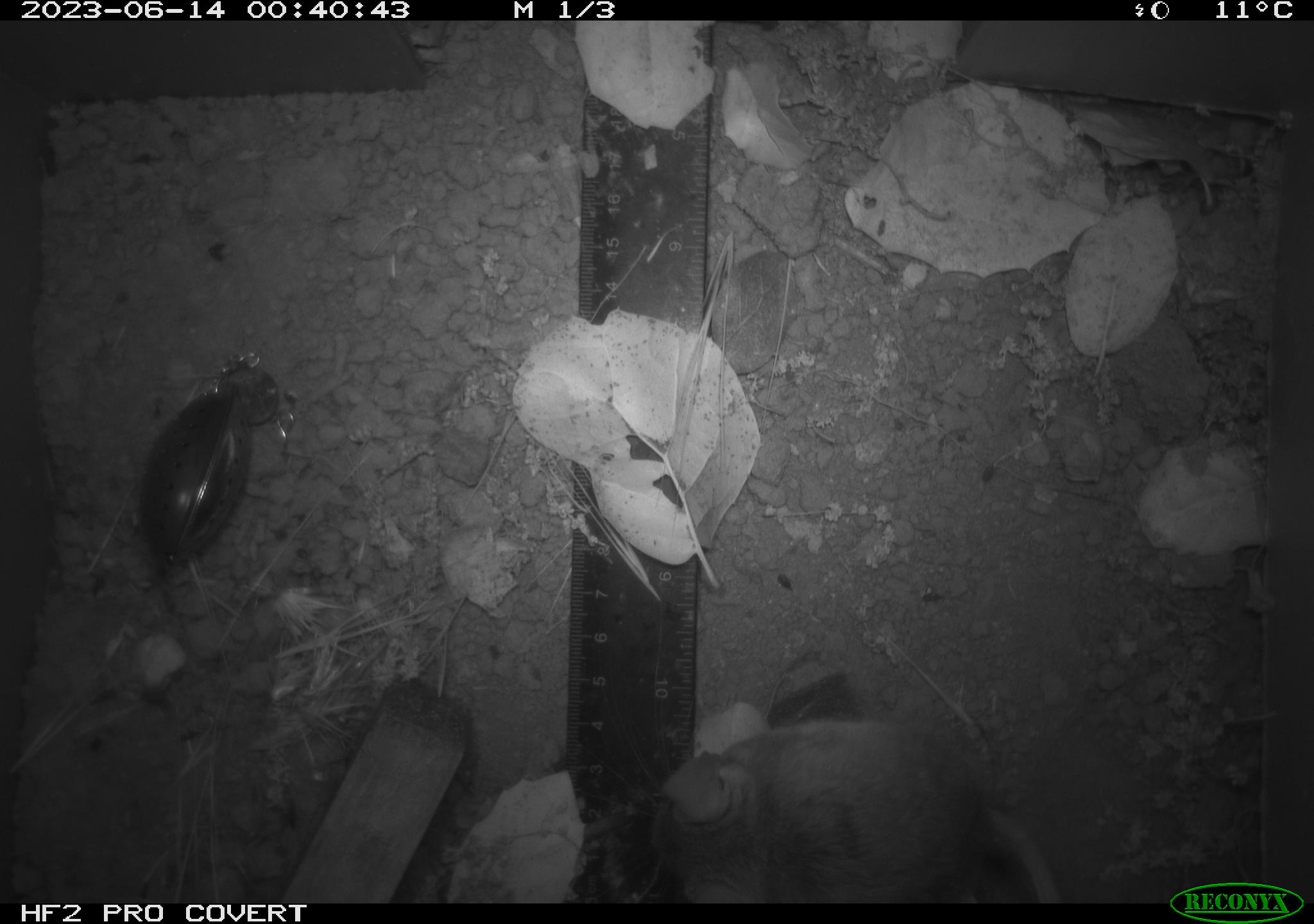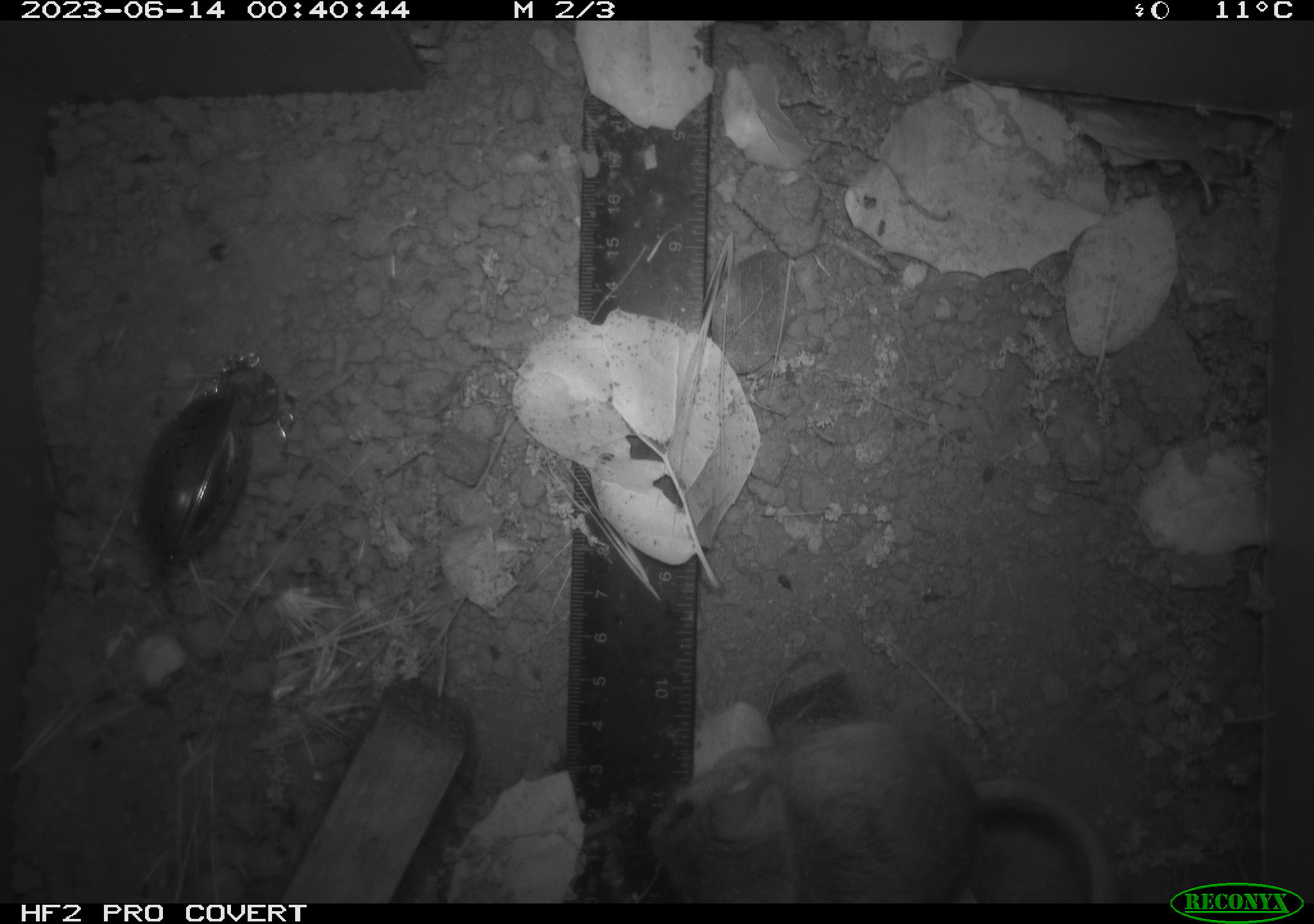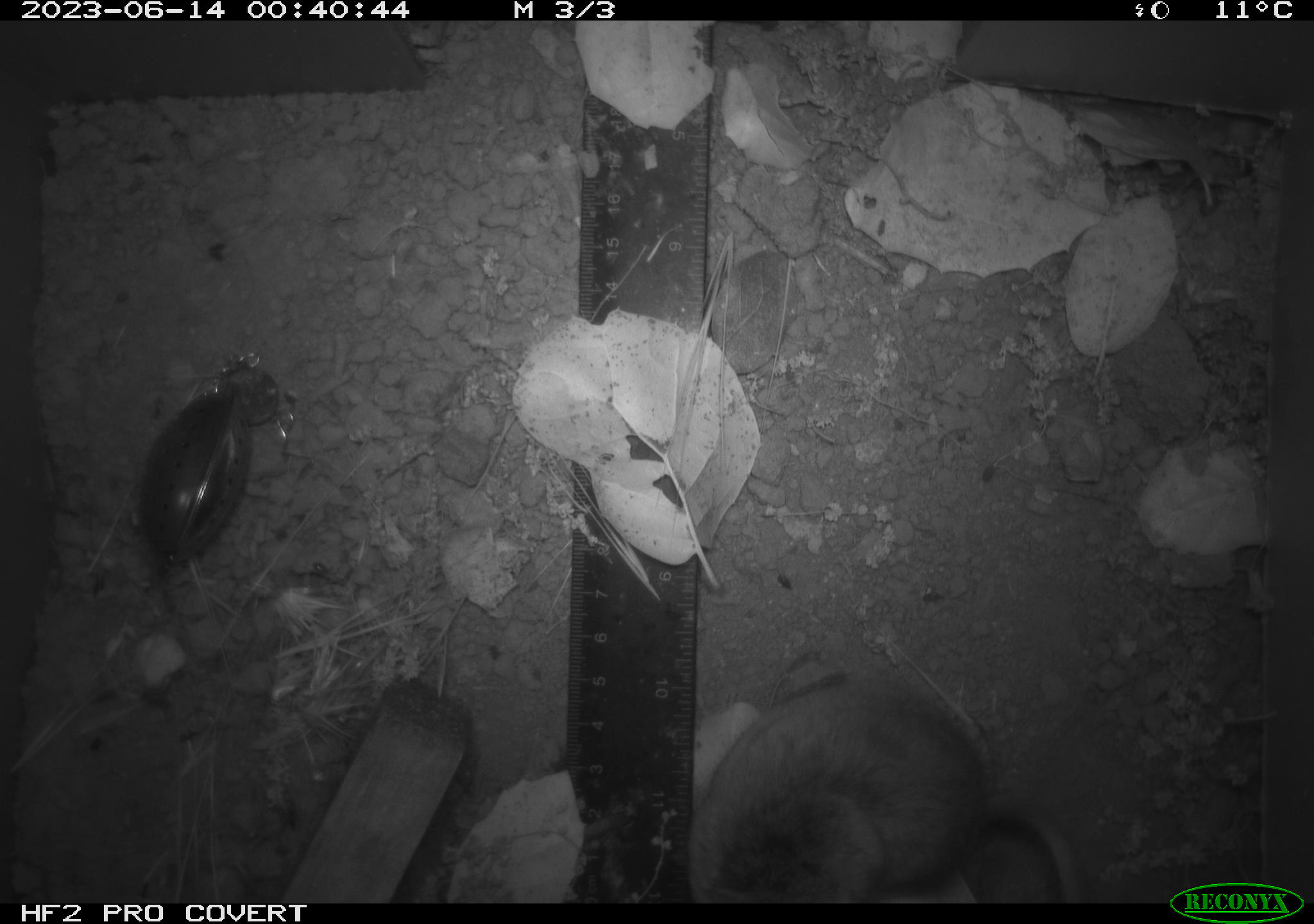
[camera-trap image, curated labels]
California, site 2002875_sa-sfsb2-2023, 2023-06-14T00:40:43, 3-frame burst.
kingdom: Animalia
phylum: Chordata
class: Mammalia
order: Rodentia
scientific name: Rodentia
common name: mouse species